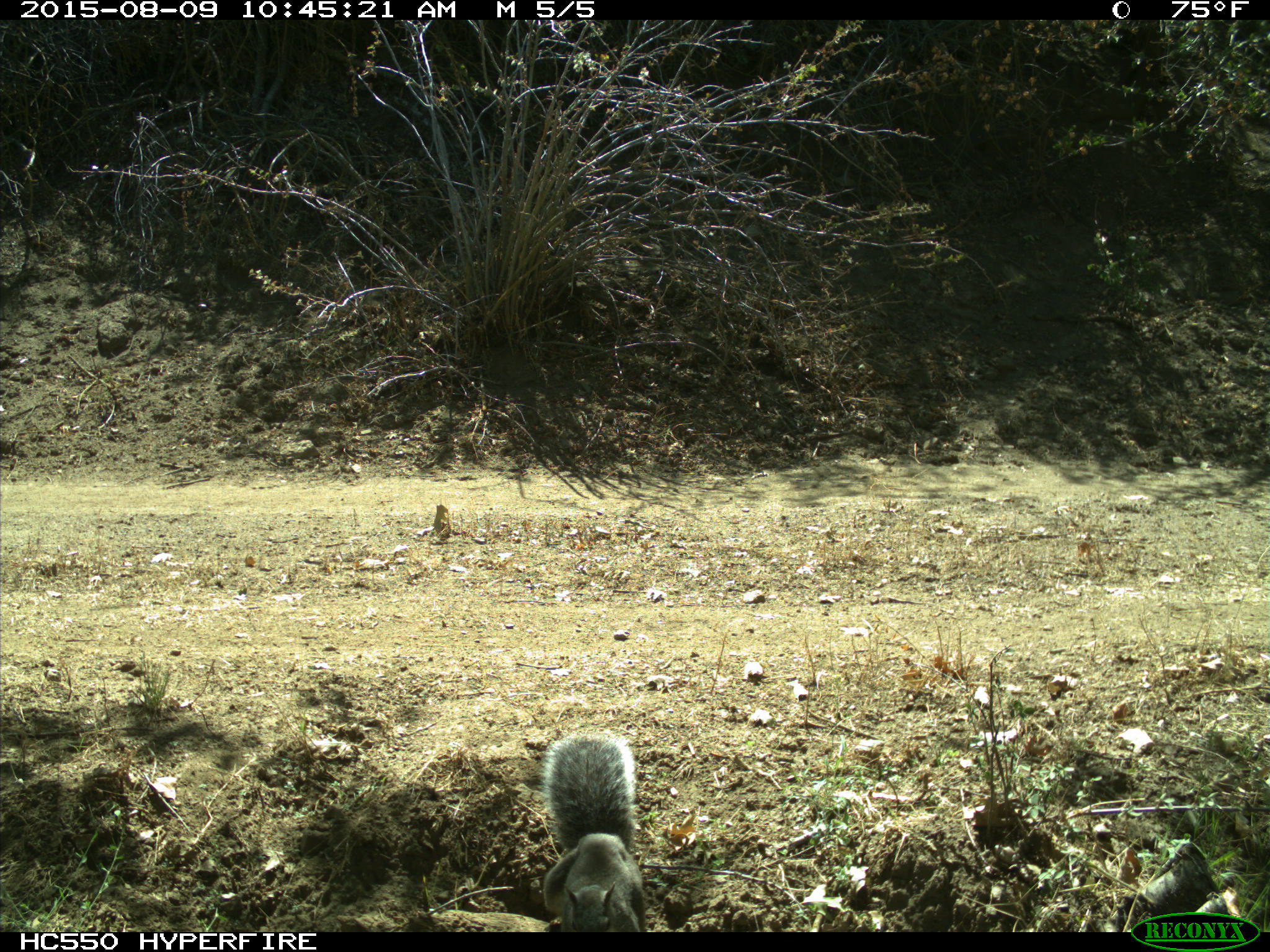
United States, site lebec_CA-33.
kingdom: Animalia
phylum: Chordata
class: Mammalia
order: Rodentia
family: Sciuridae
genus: Sciurus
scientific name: Sciurus carolinensis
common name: eastern gray squirrel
Sciurus carolinensis (eastern gray squirrel).